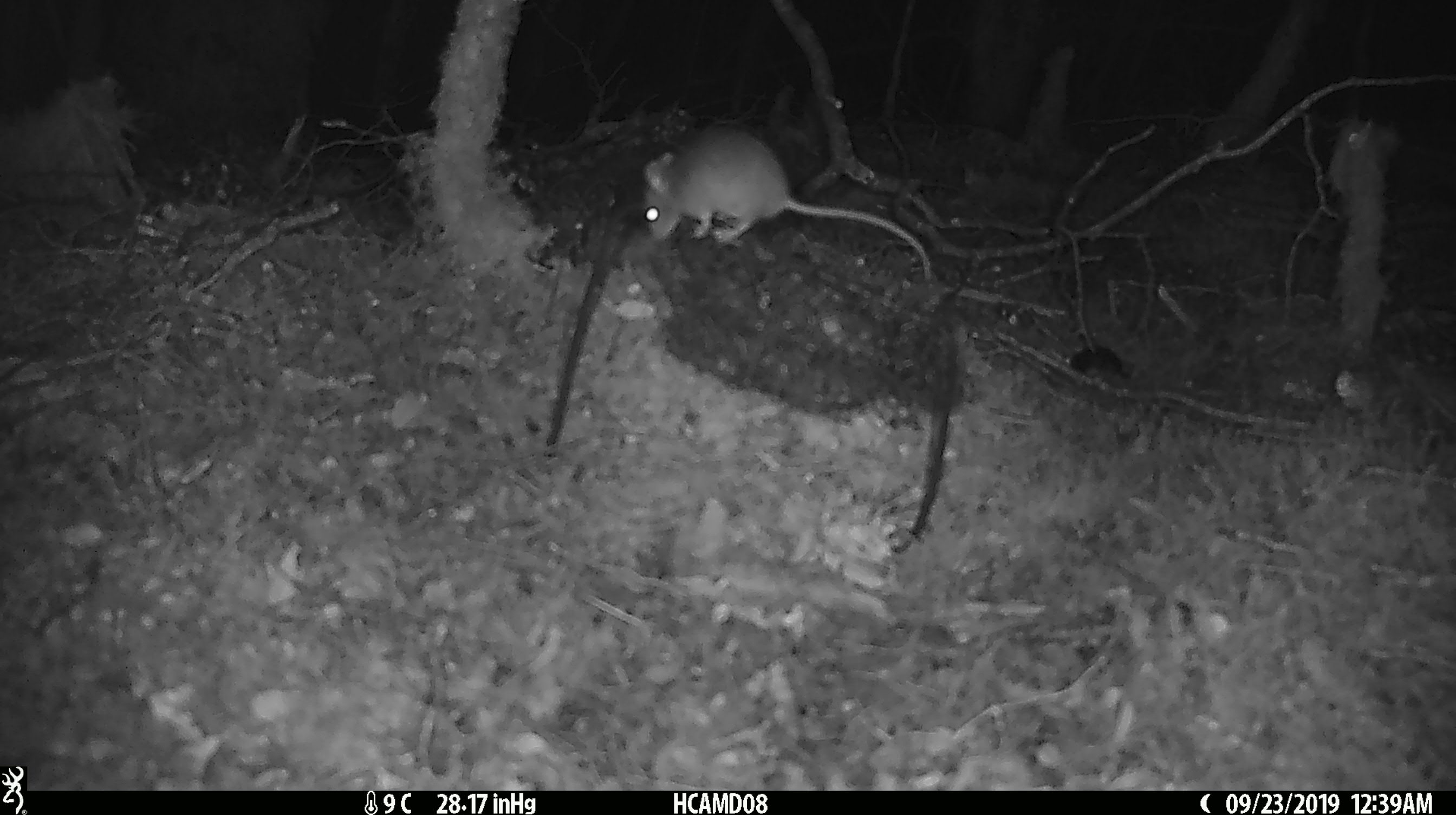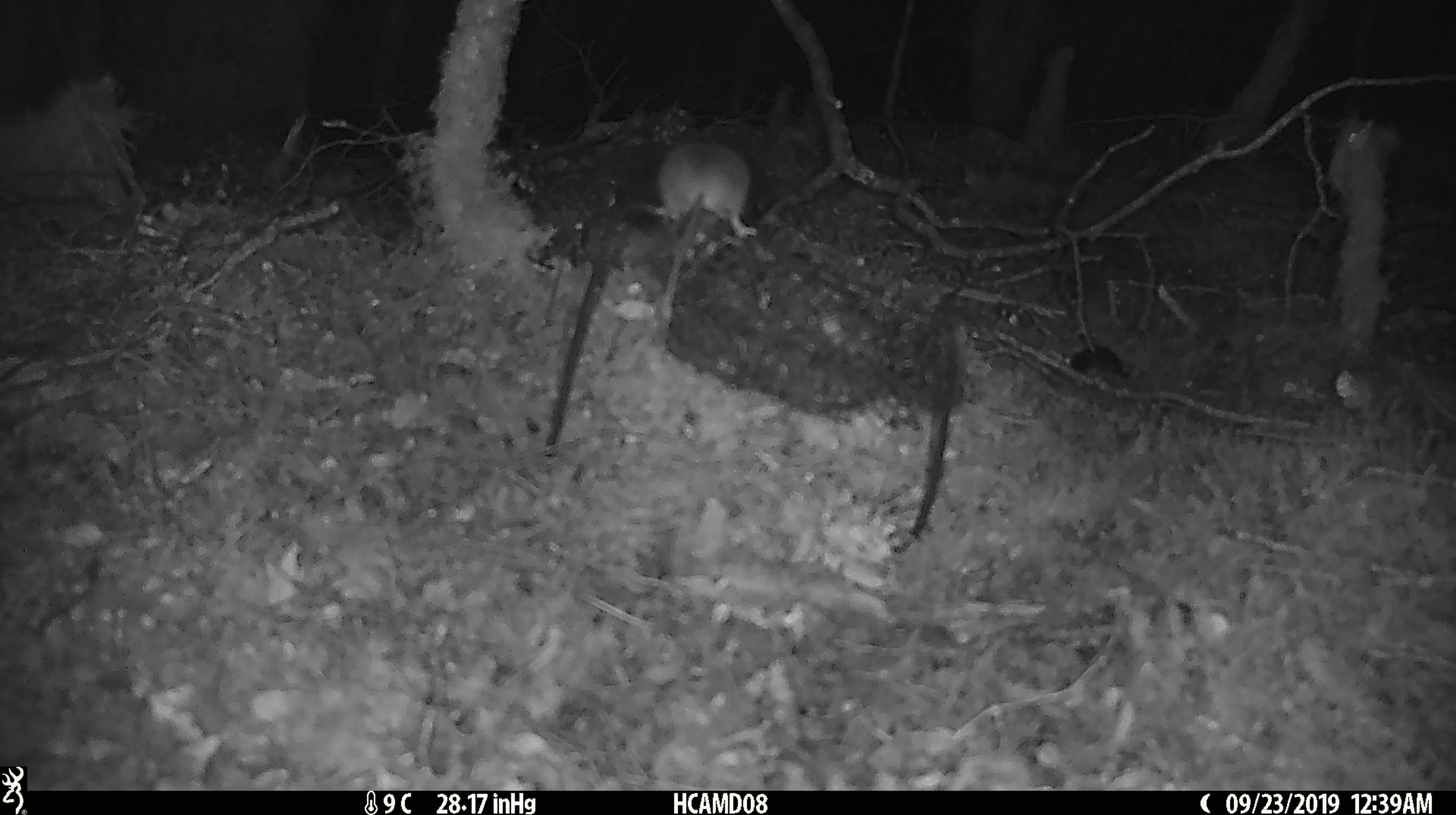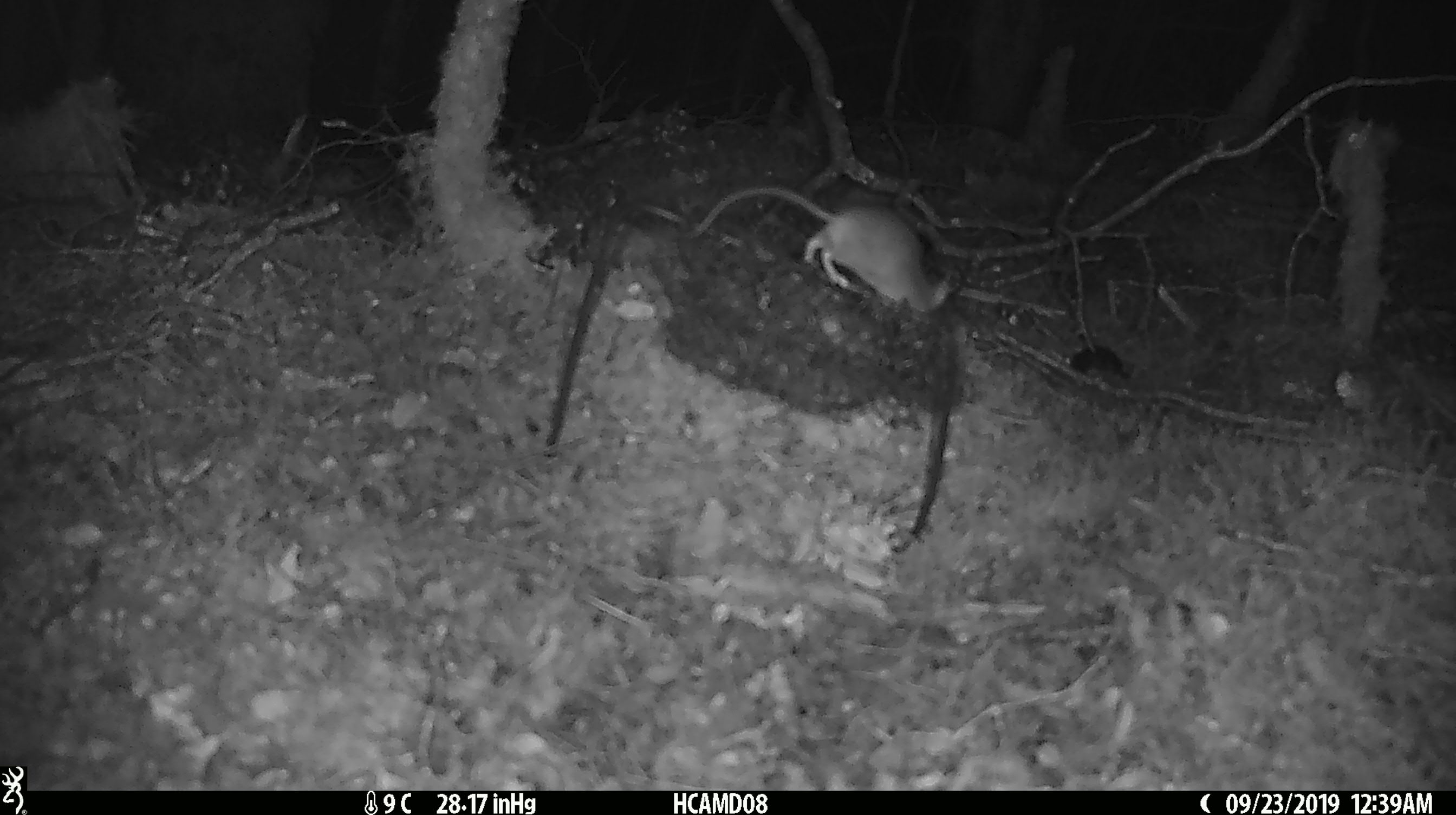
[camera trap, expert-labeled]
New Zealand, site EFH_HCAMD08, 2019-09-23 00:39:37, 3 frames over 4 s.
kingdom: Animalia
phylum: Chordata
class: Mammalia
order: Rodentia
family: Muridae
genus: Mus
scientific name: Mus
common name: mouse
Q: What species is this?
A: Mouse (Mus).